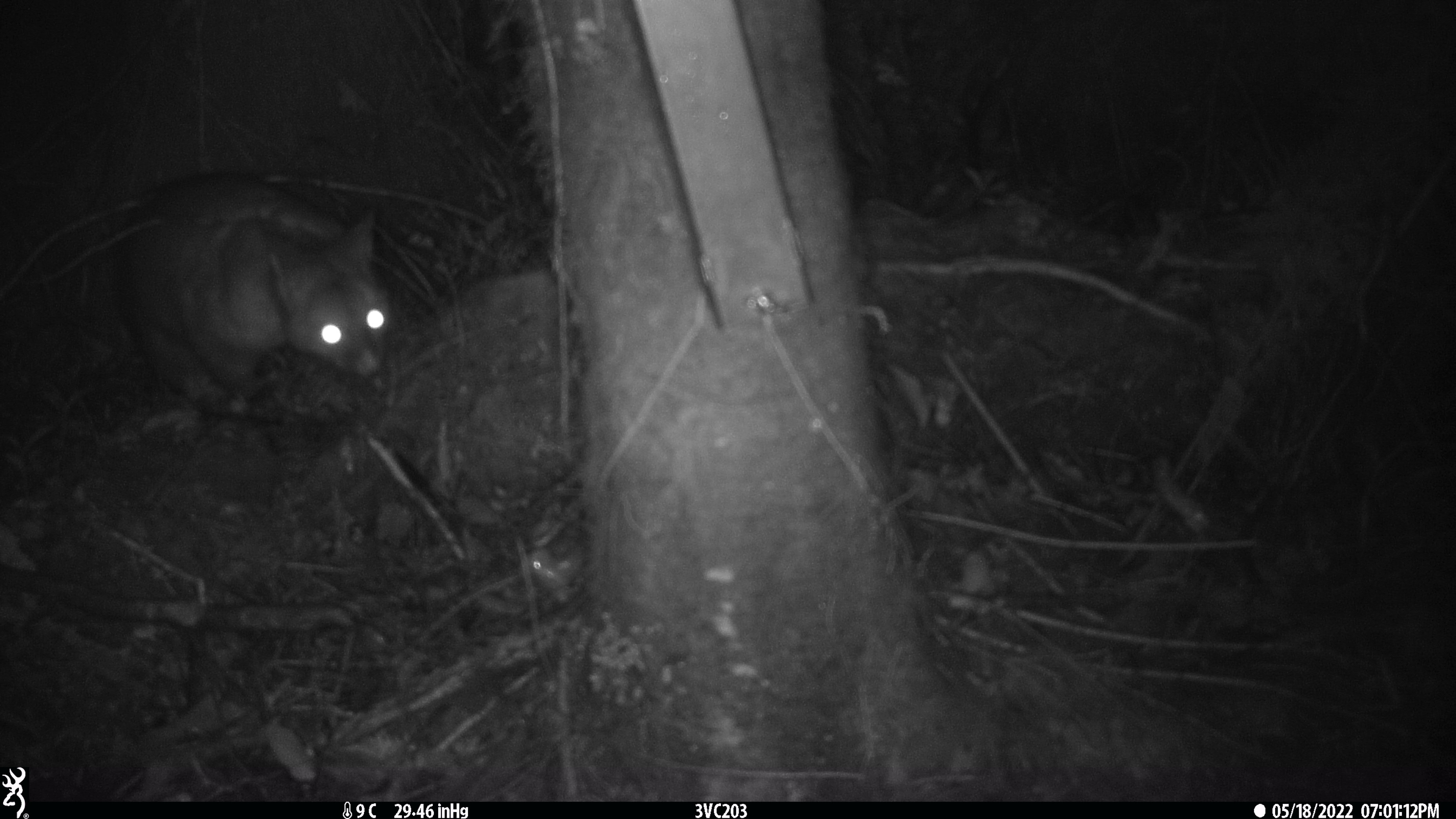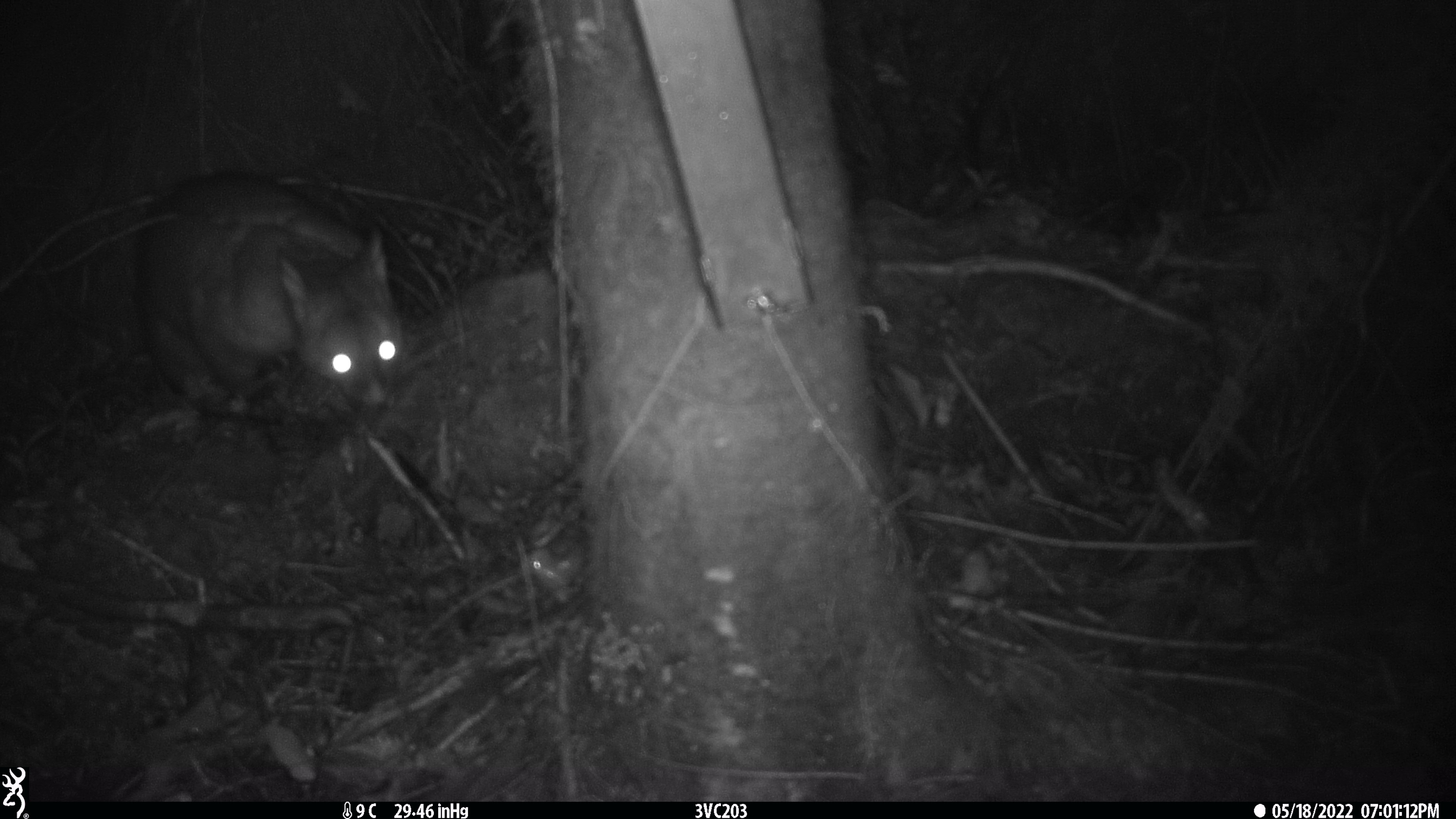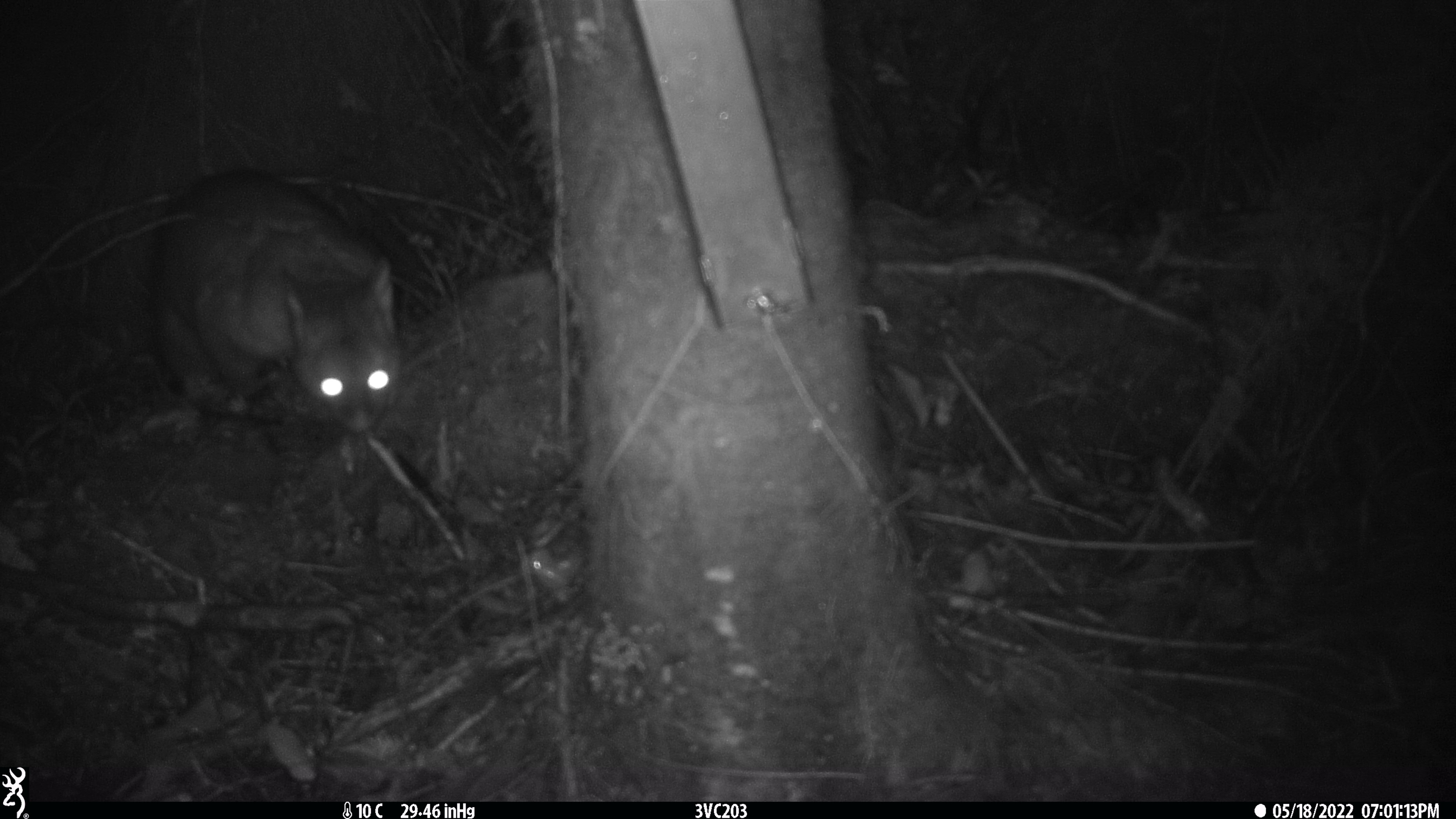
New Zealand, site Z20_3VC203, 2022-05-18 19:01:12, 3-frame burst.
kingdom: Animalia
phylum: Chordata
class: Mammalia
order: Diprotodontia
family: Phalangeridae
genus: Trichosurus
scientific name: Trichosurus vulpecula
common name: common brushtail possum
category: possum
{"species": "possum (common brushtail possum) (Trichosurus vulpecula)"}